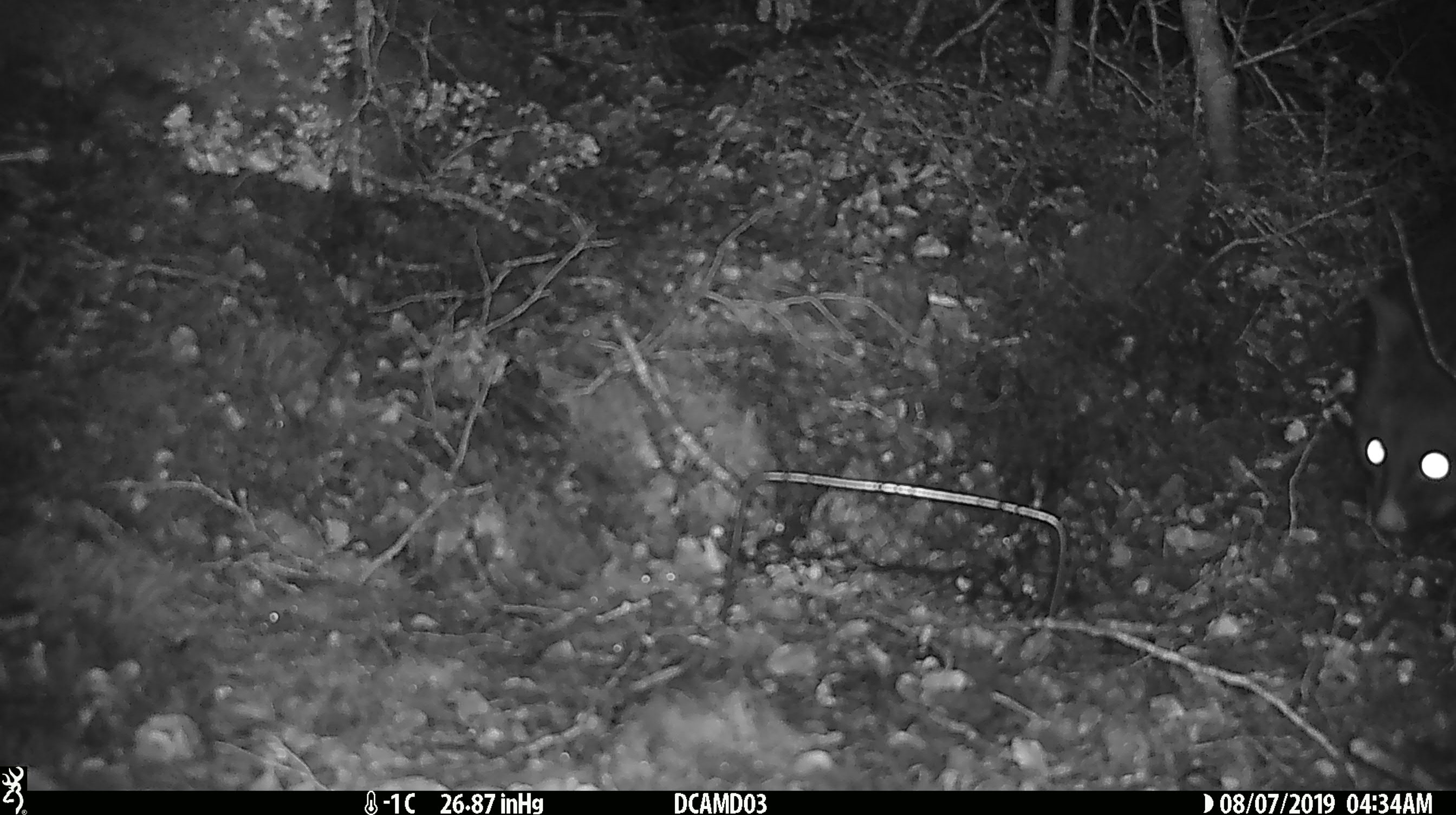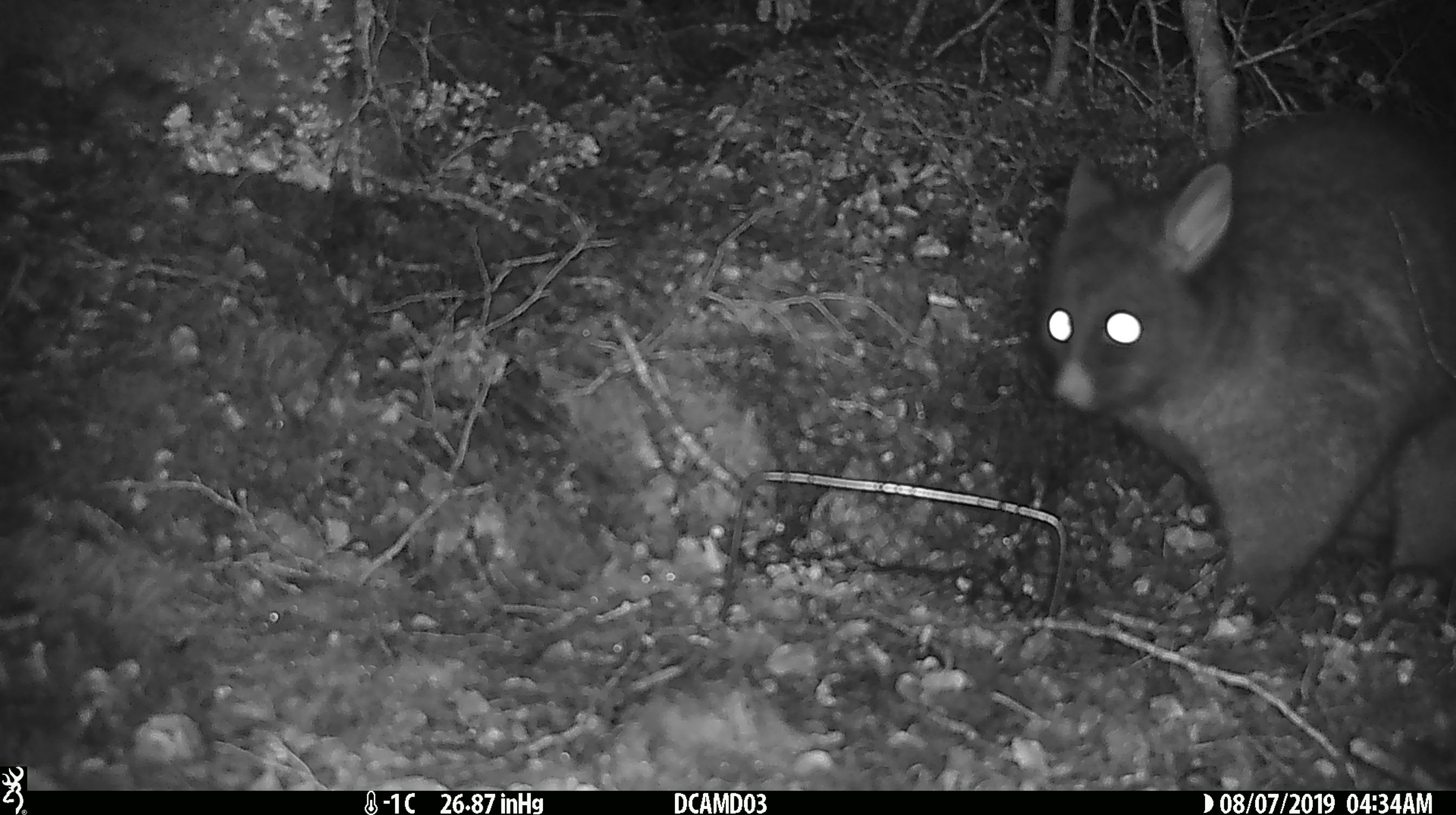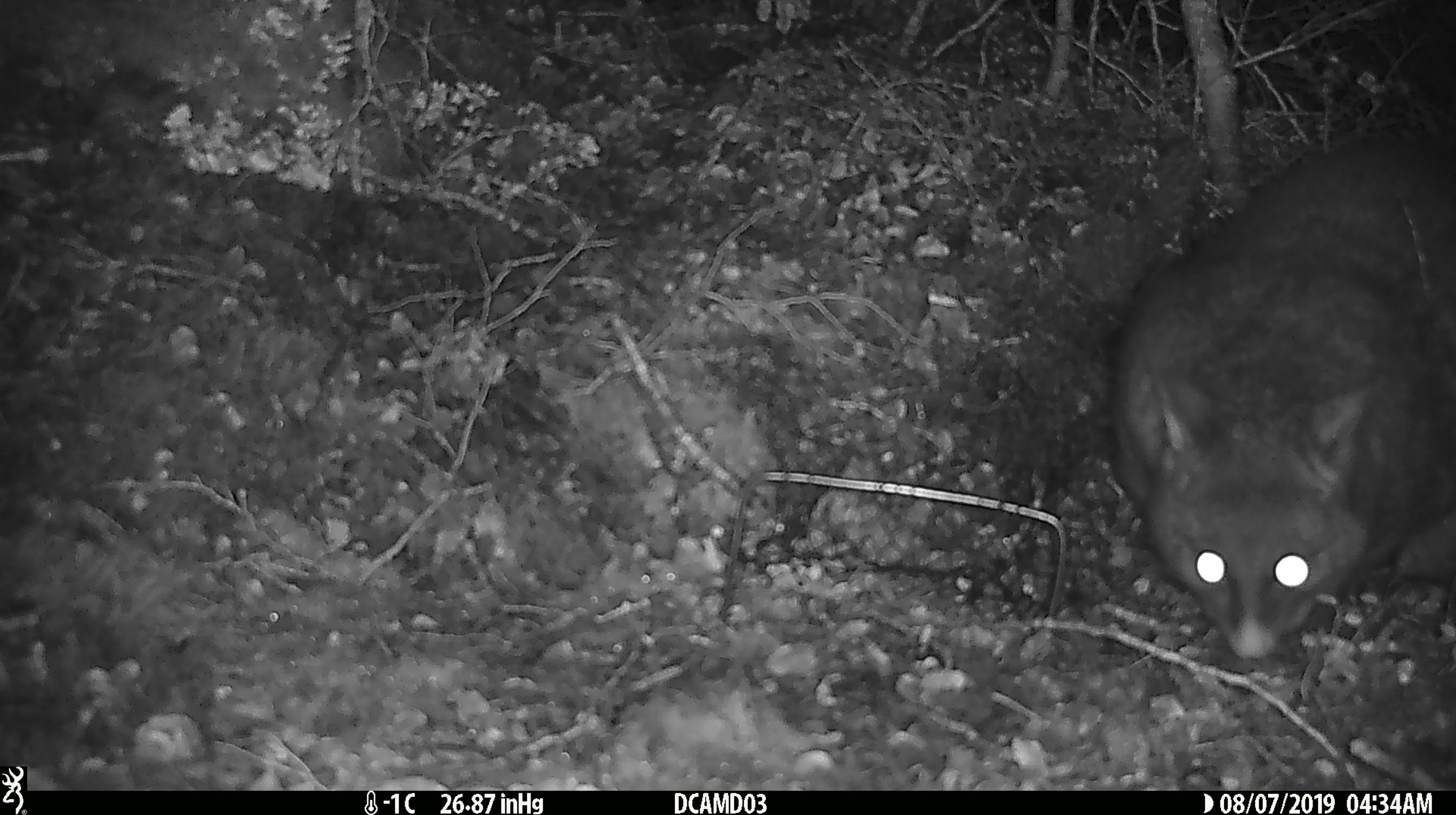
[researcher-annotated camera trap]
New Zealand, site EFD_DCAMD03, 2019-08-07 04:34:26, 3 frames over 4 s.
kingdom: Animalia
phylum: Chordata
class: Mammalia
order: Diprotodontia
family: Phalangeridae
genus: Trichosurus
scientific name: Trichosurus vulpecula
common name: common brushtail possum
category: possum